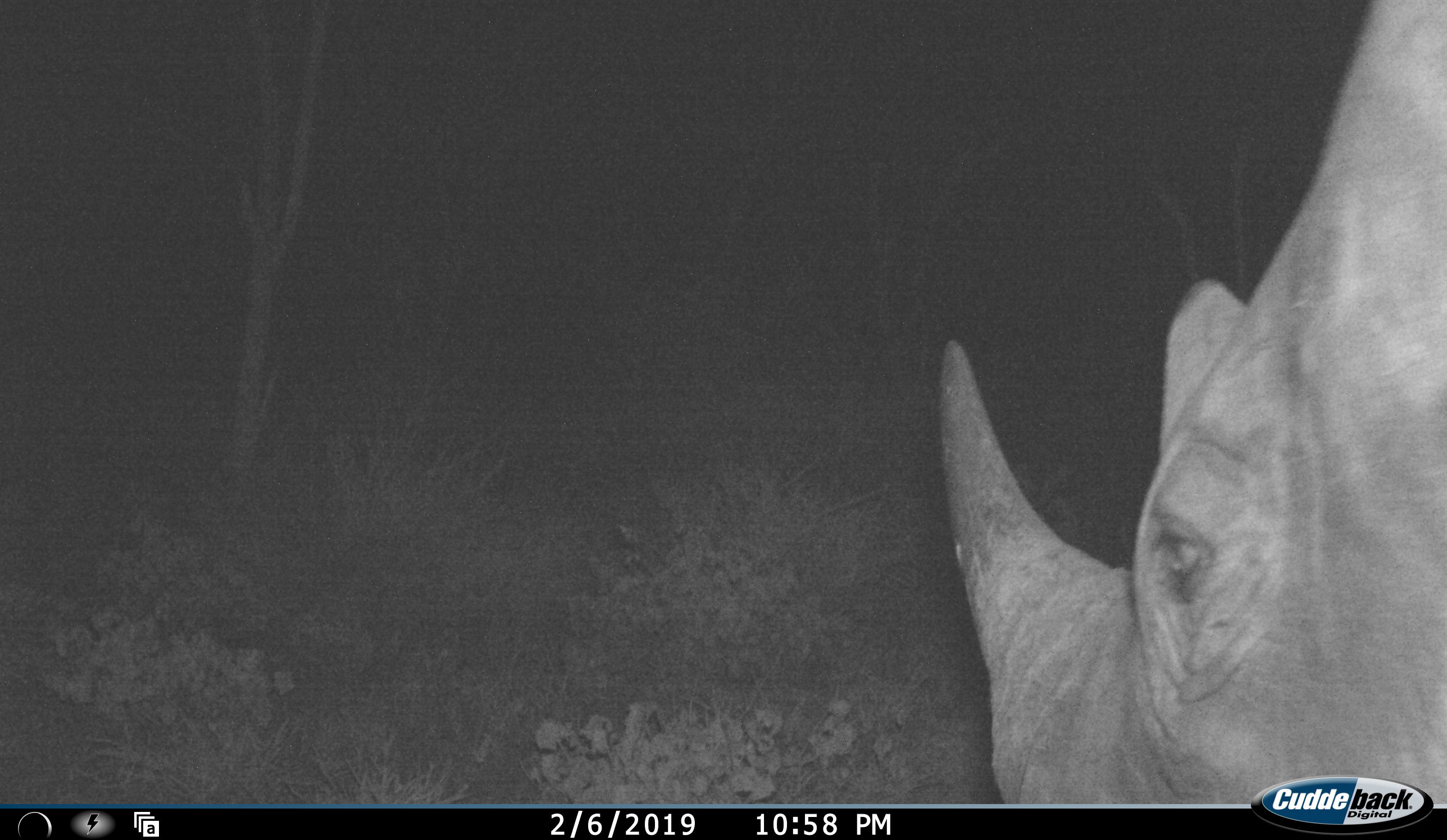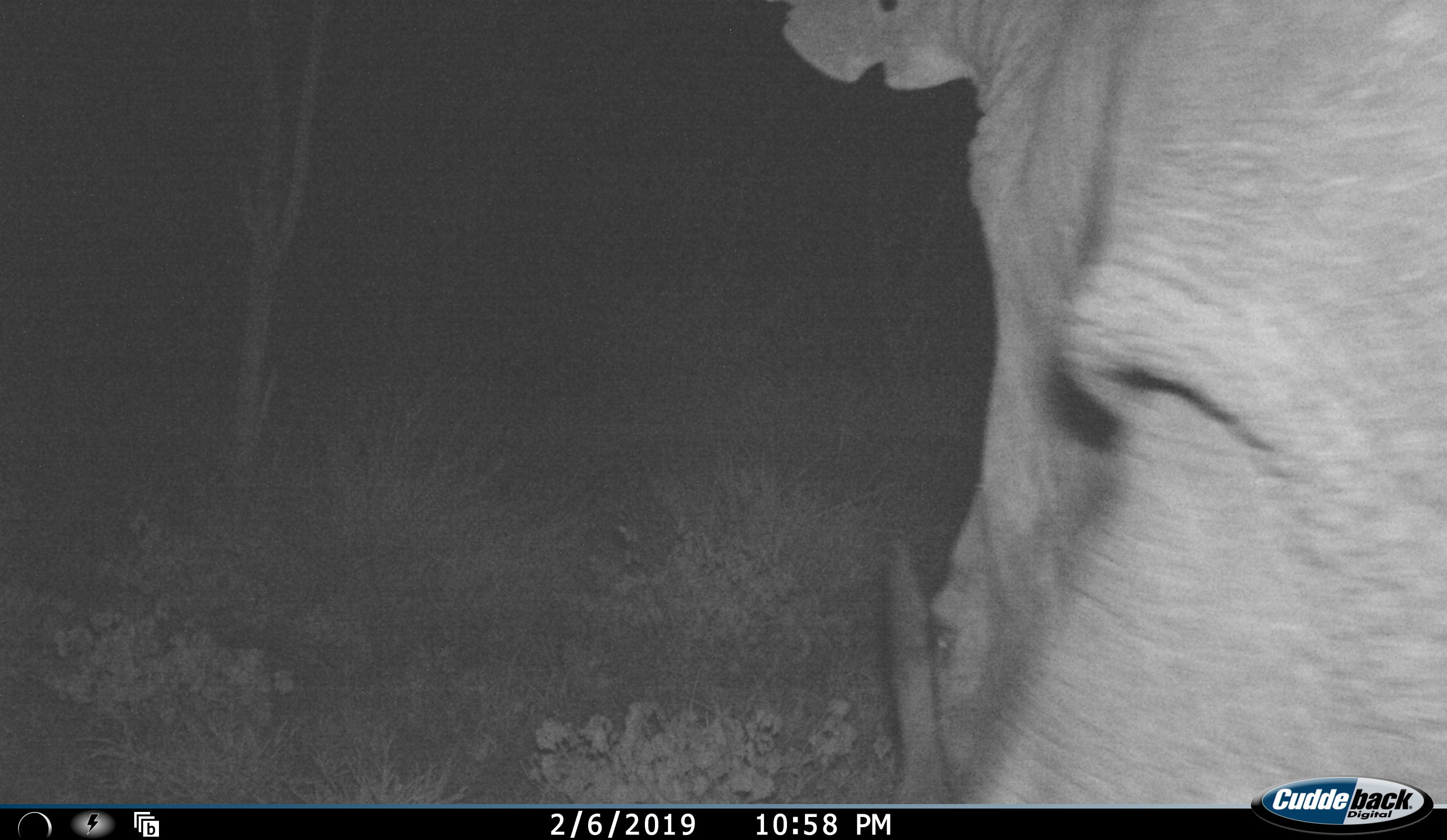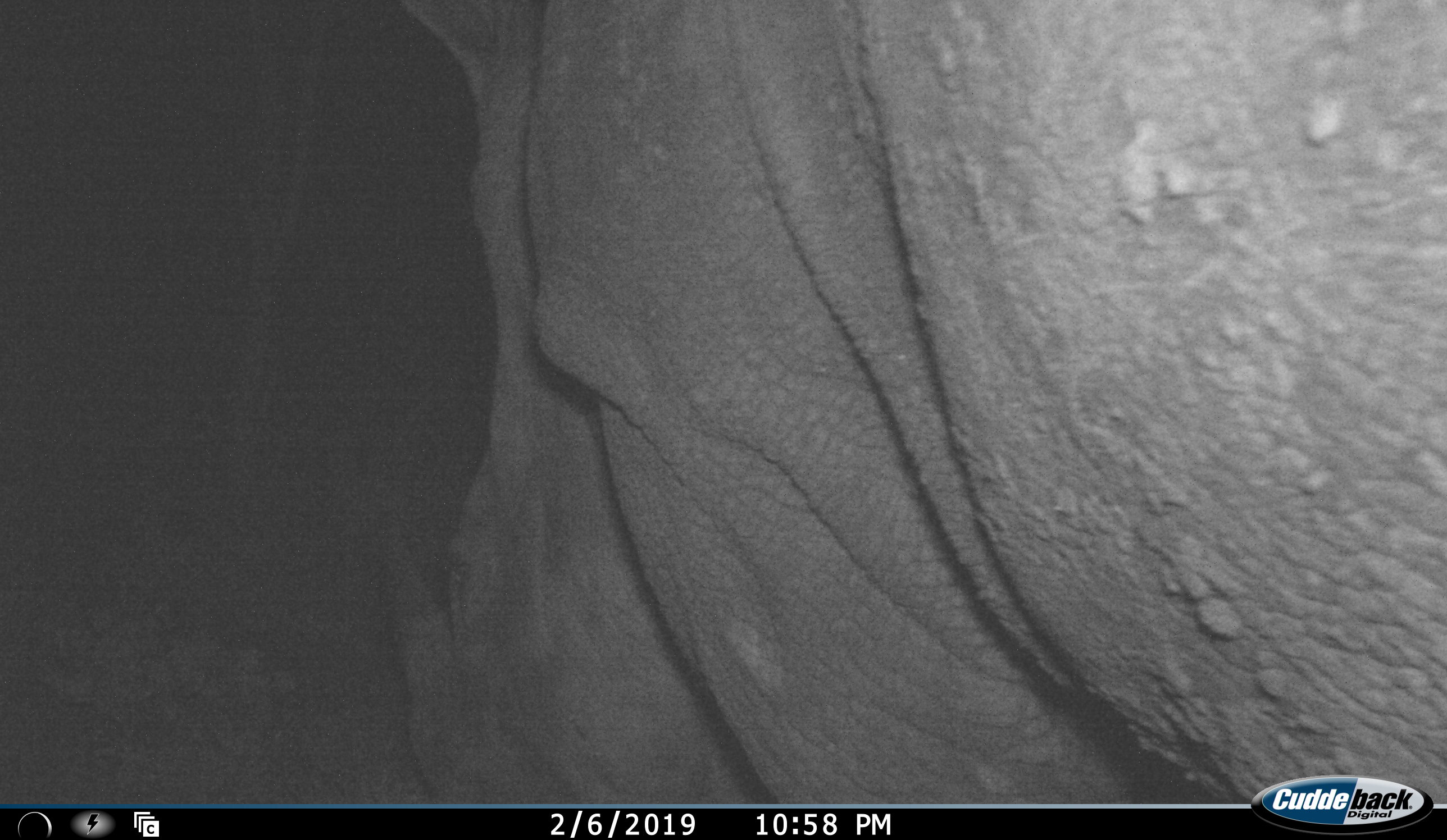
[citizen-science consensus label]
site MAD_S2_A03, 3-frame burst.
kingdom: Animalia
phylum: Chordata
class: Mammalia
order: Perissodactyla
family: Rhinocerotidae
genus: Ceratotherium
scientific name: Ceratotherium simum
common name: white rhinoceros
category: rhinoceroswhite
Rhinoceroswhite (white rhinoceros) (Ceratotherium simum), count 1. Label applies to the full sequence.